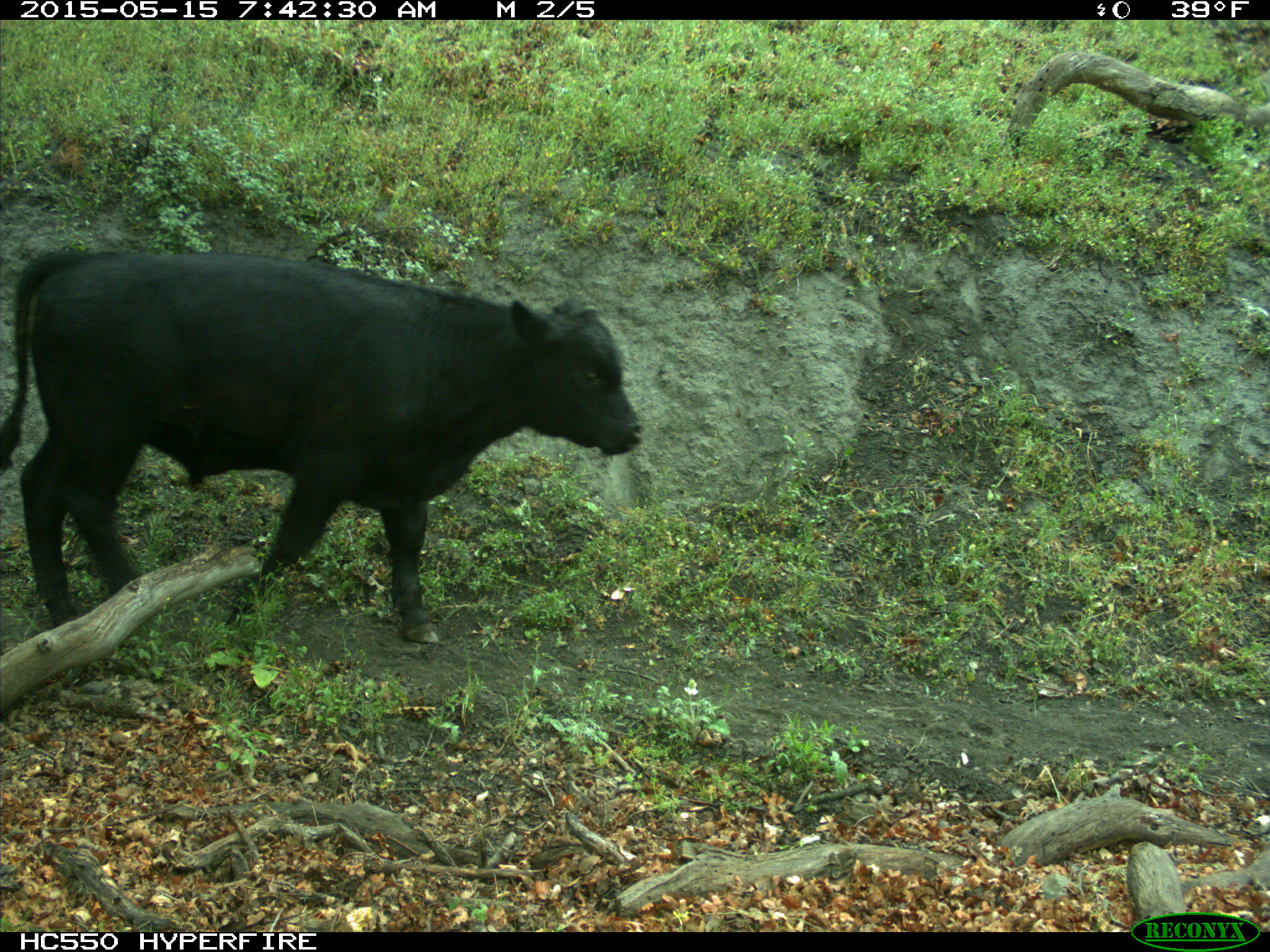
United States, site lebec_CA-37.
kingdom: Animalia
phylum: Chordata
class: Mammalia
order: Artiodactyla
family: Bovidae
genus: Bos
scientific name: Bos taurus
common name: domestic cow